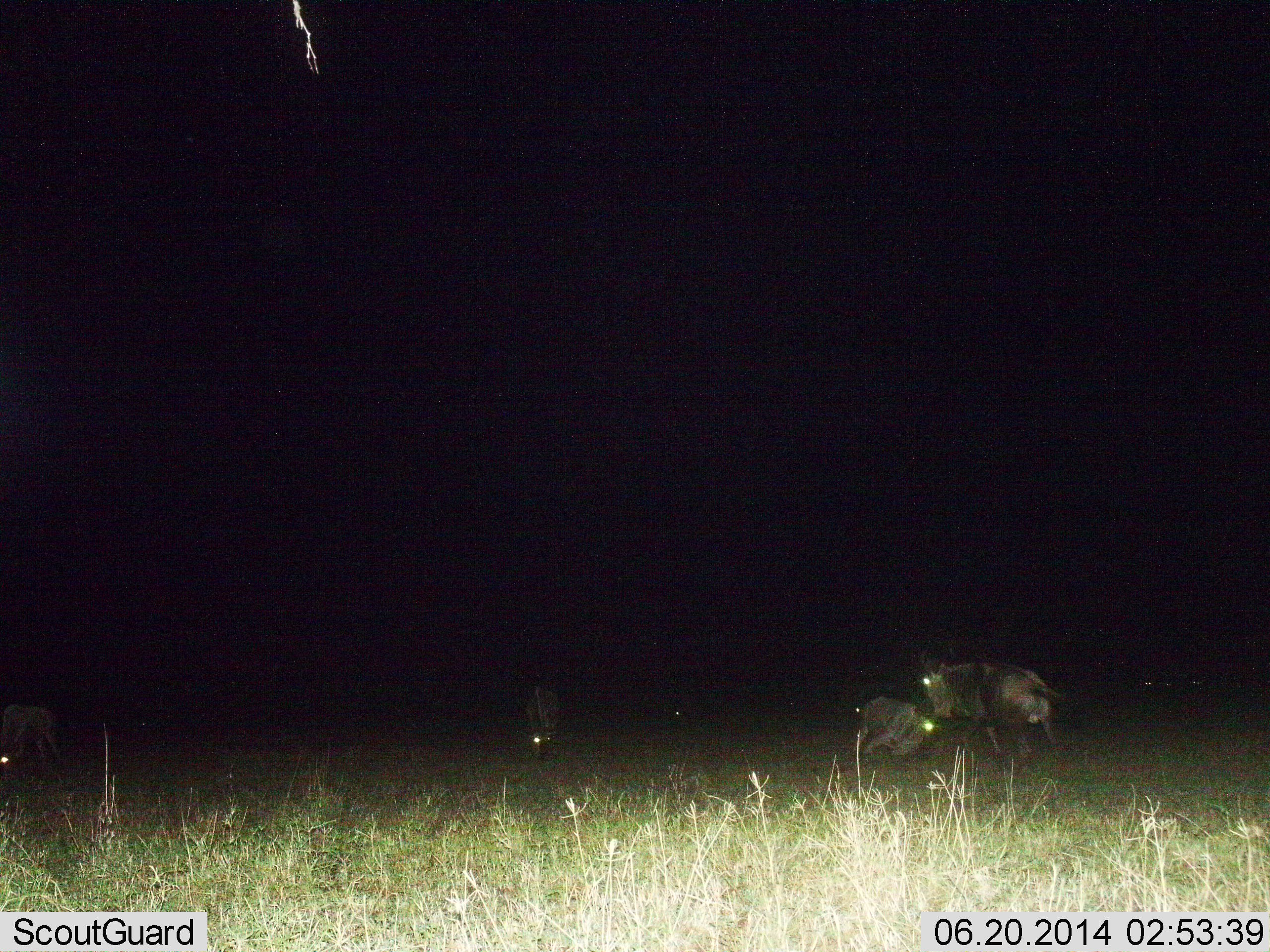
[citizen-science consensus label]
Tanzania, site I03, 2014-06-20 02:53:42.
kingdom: Animalia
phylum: Chordata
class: Mammalia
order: Artiodactyla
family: Bovidae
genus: Connochaetes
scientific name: Connochaetes taurinus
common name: blue wildebeest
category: wildebeest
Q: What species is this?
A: Wildebeest (blue wildebeest) (Connochaetes taurinus).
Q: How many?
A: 4.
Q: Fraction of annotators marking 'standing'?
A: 50%.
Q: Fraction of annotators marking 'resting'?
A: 20%.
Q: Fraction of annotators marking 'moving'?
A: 30%.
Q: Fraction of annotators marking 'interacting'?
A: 40%.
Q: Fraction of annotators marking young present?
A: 0%.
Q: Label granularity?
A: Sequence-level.